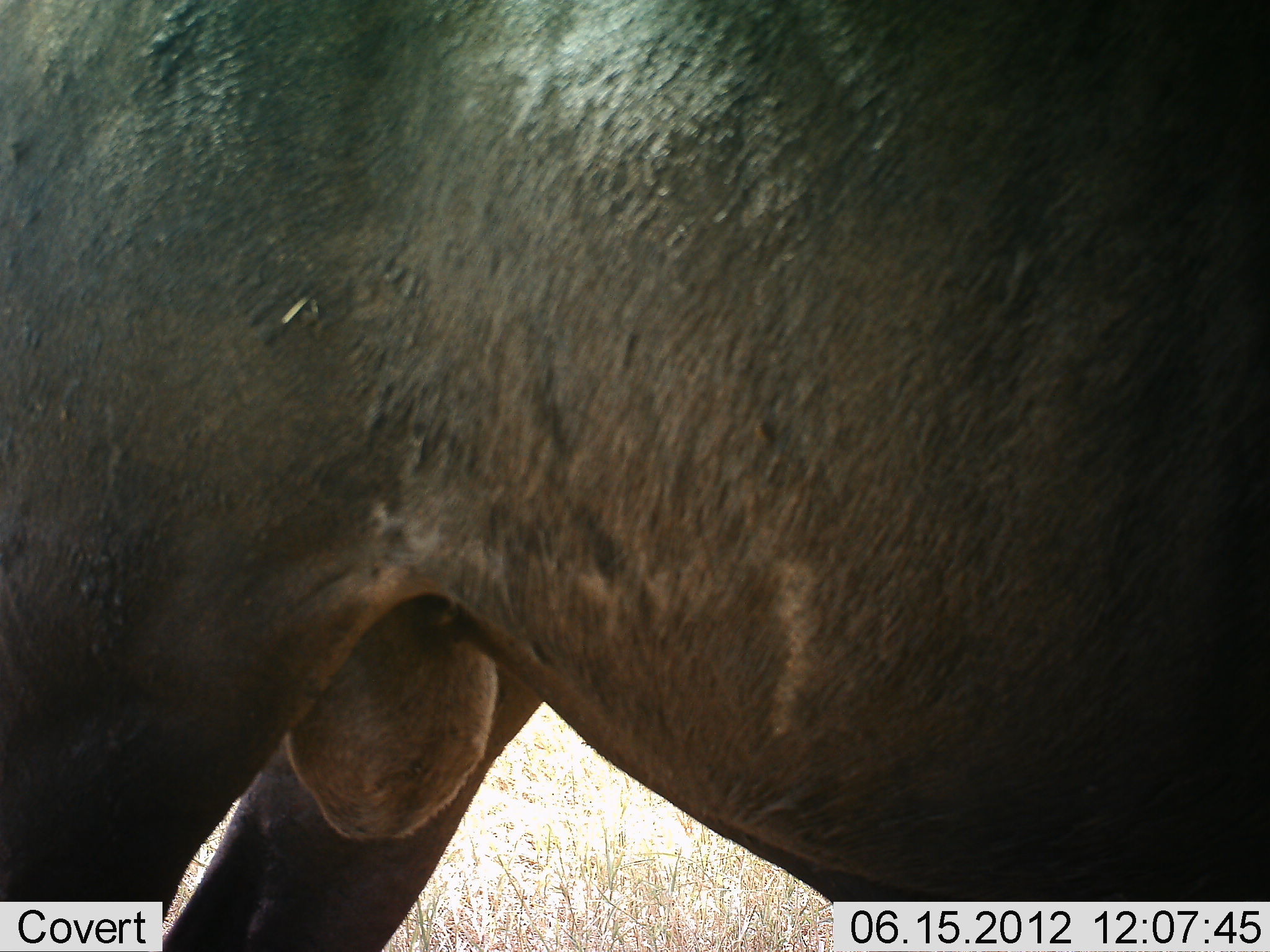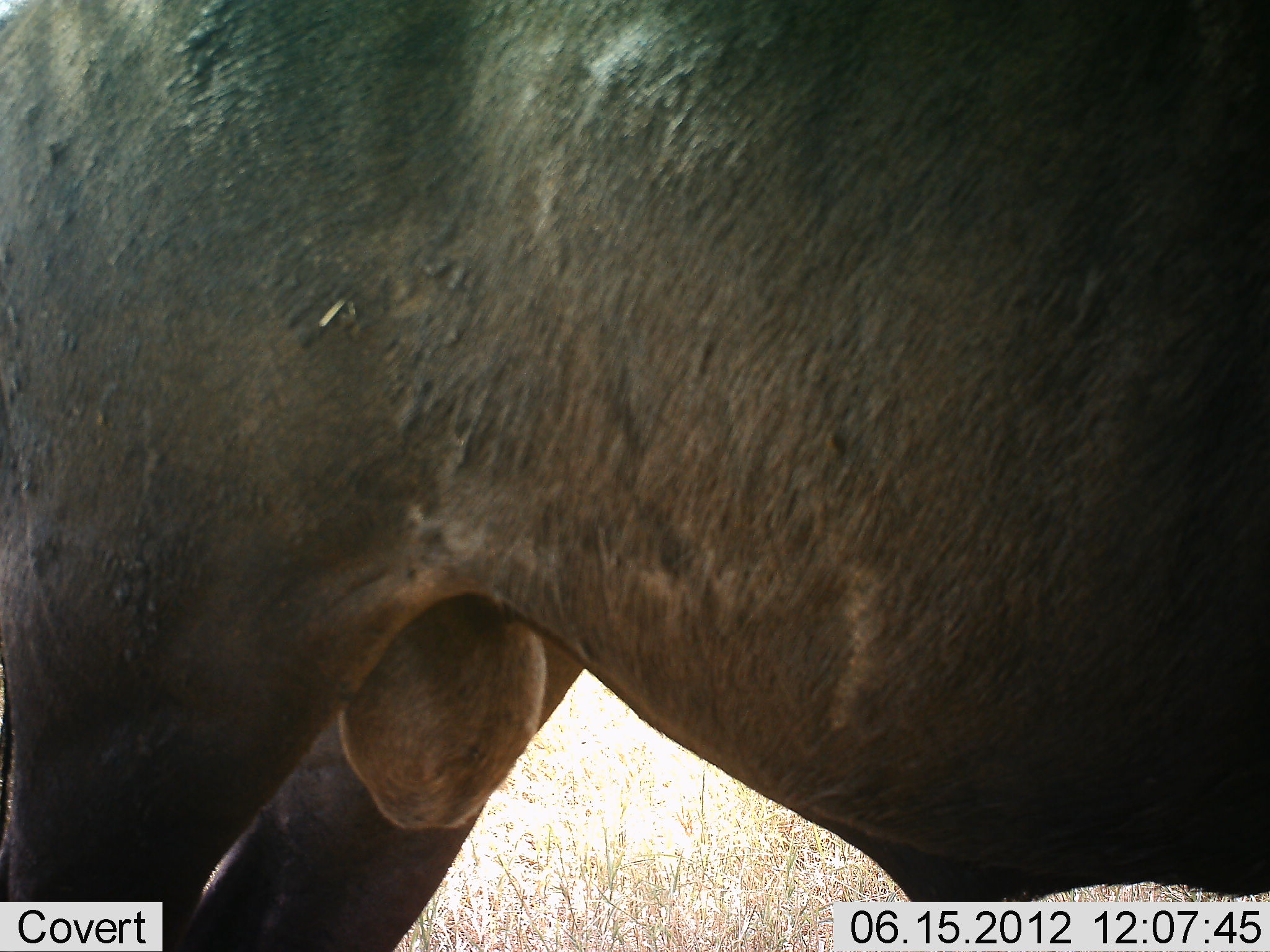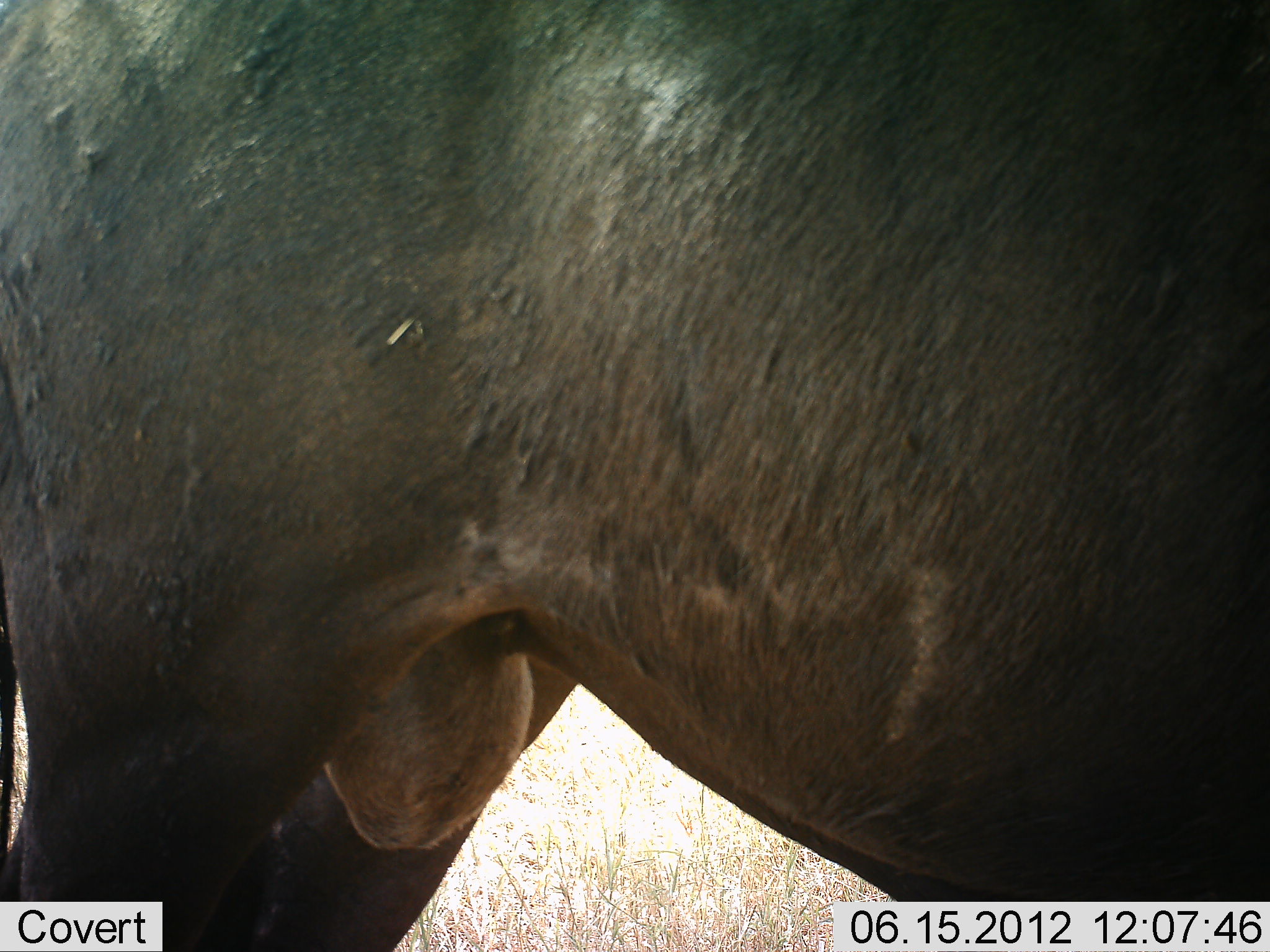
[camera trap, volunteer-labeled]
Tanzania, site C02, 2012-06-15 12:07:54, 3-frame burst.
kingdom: Animalia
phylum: Chordata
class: Mammalia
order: Artiodactyla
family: Bovidae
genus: Syncerus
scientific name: Syncerus caffer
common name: cape buffalo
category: buffalo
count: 1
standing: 100%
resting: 0%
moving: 0%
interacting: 0%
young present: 0%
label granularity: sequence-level